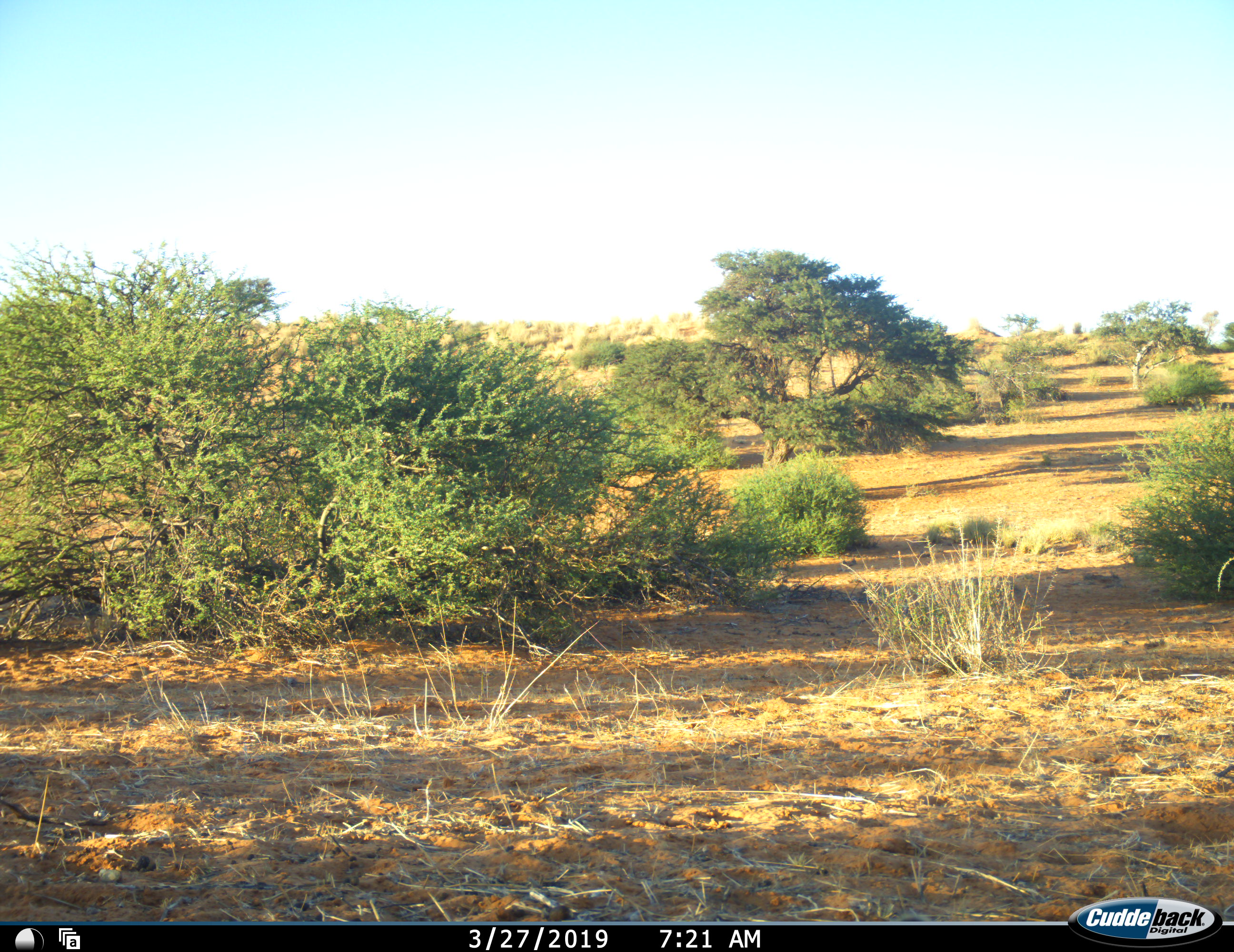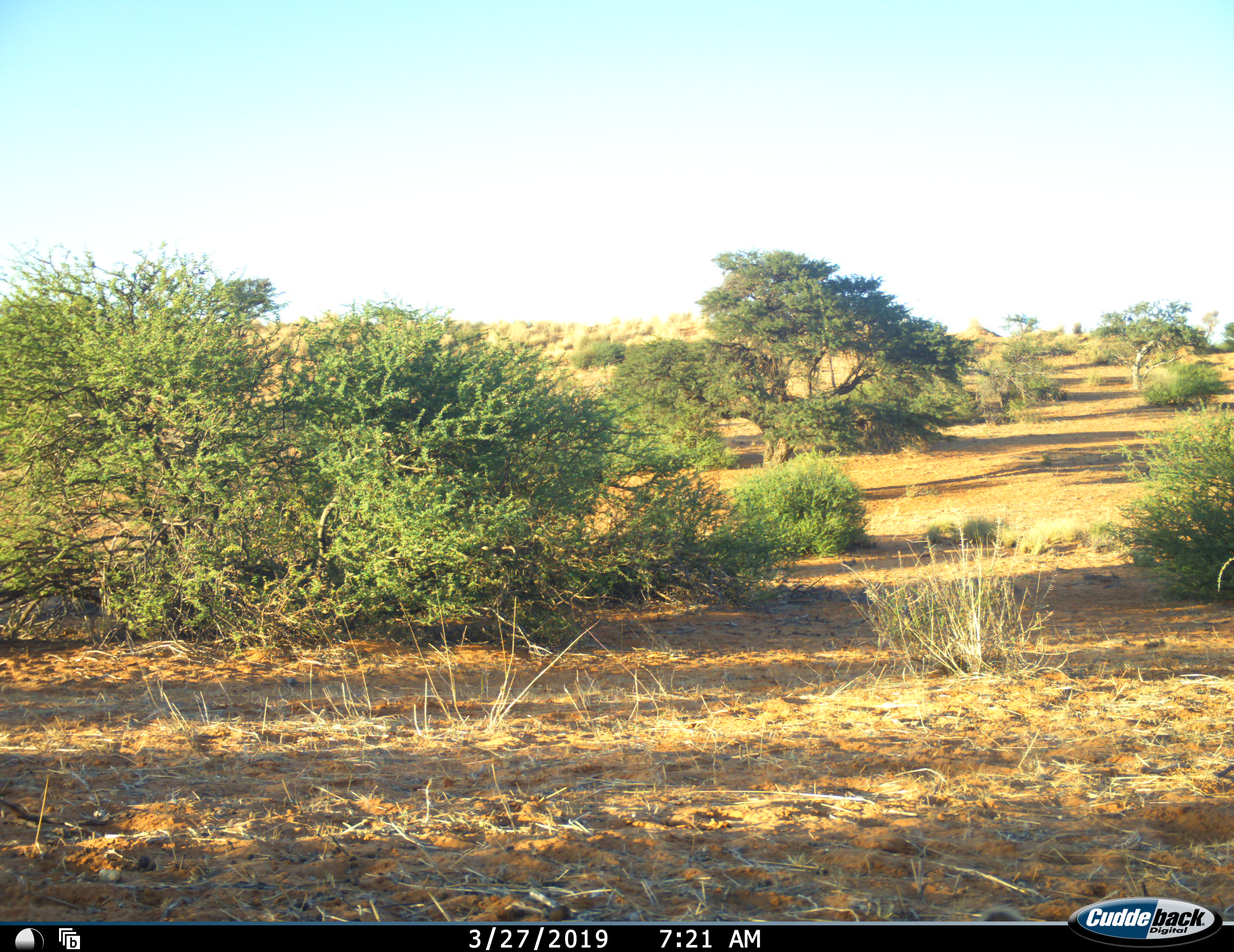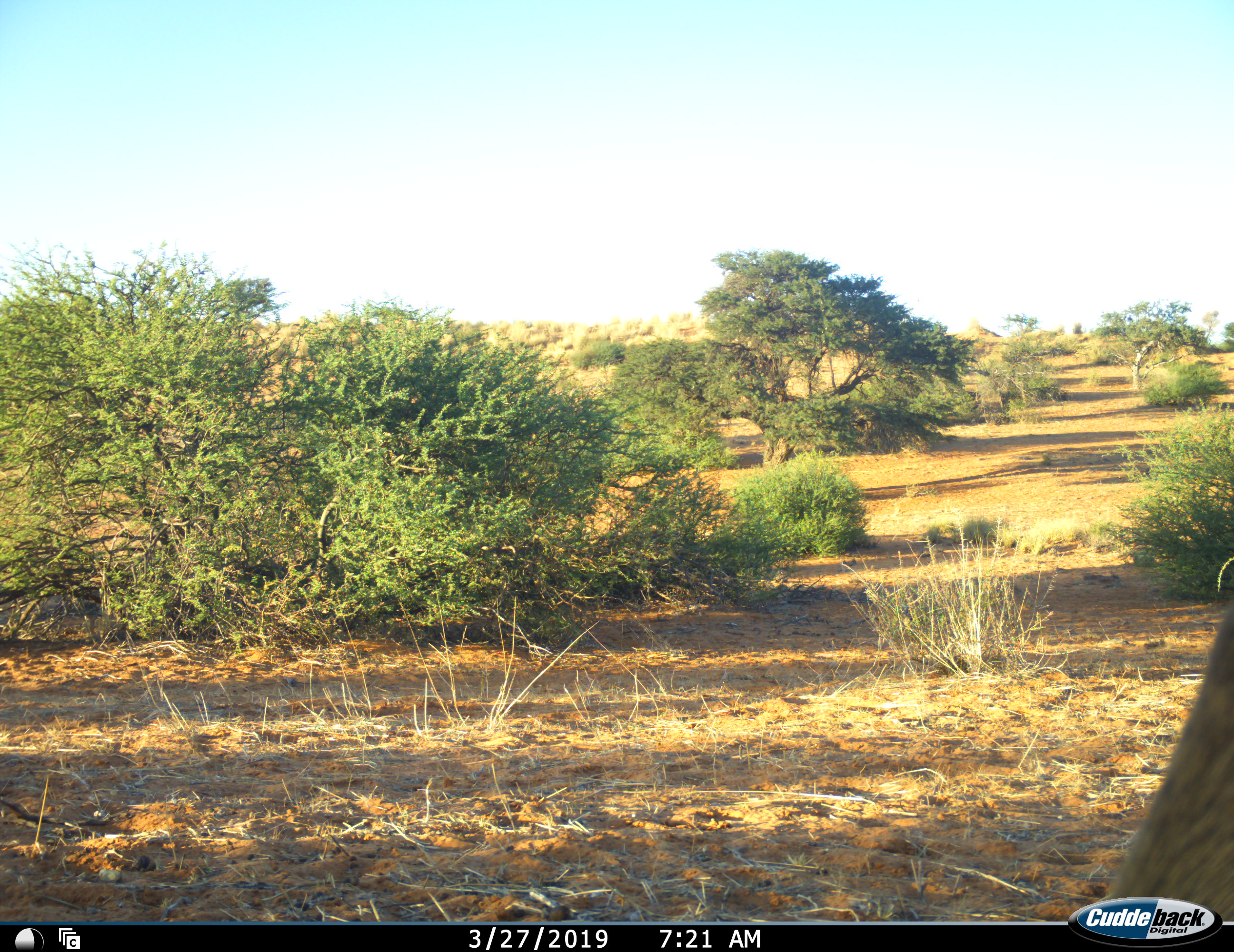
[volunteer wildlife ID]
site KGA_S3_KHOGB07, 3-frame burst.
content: unidentified animal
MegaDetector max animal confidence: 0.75